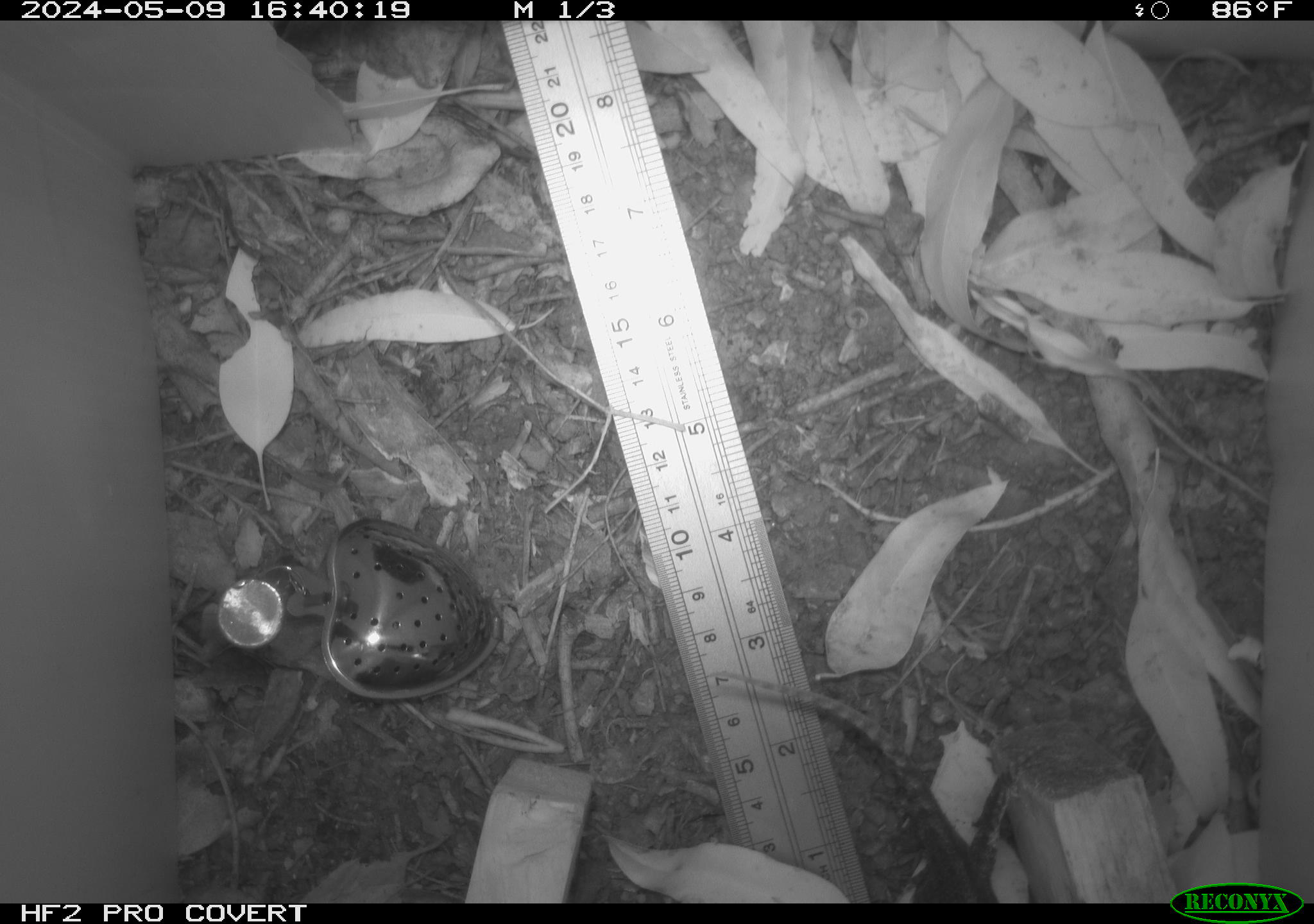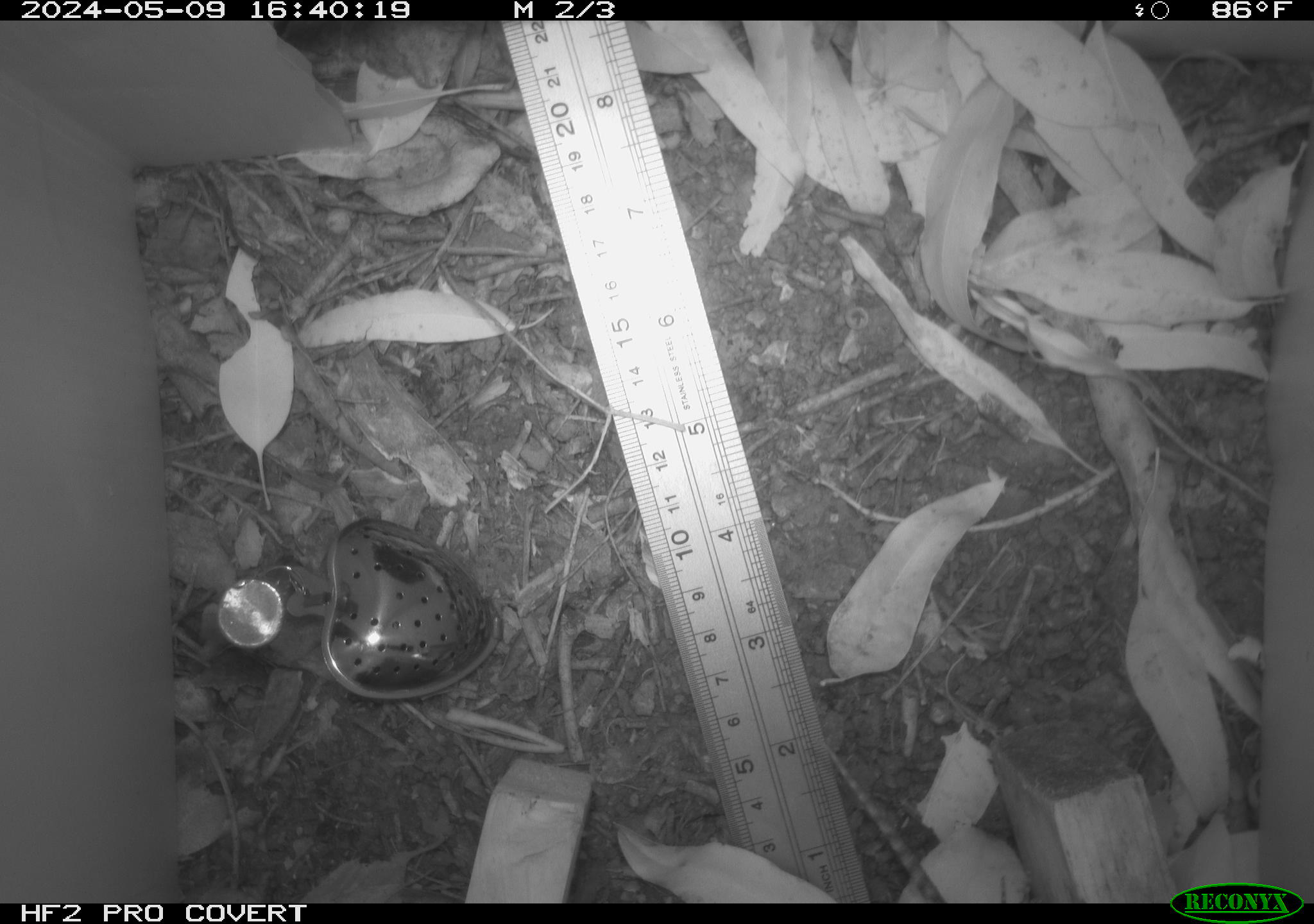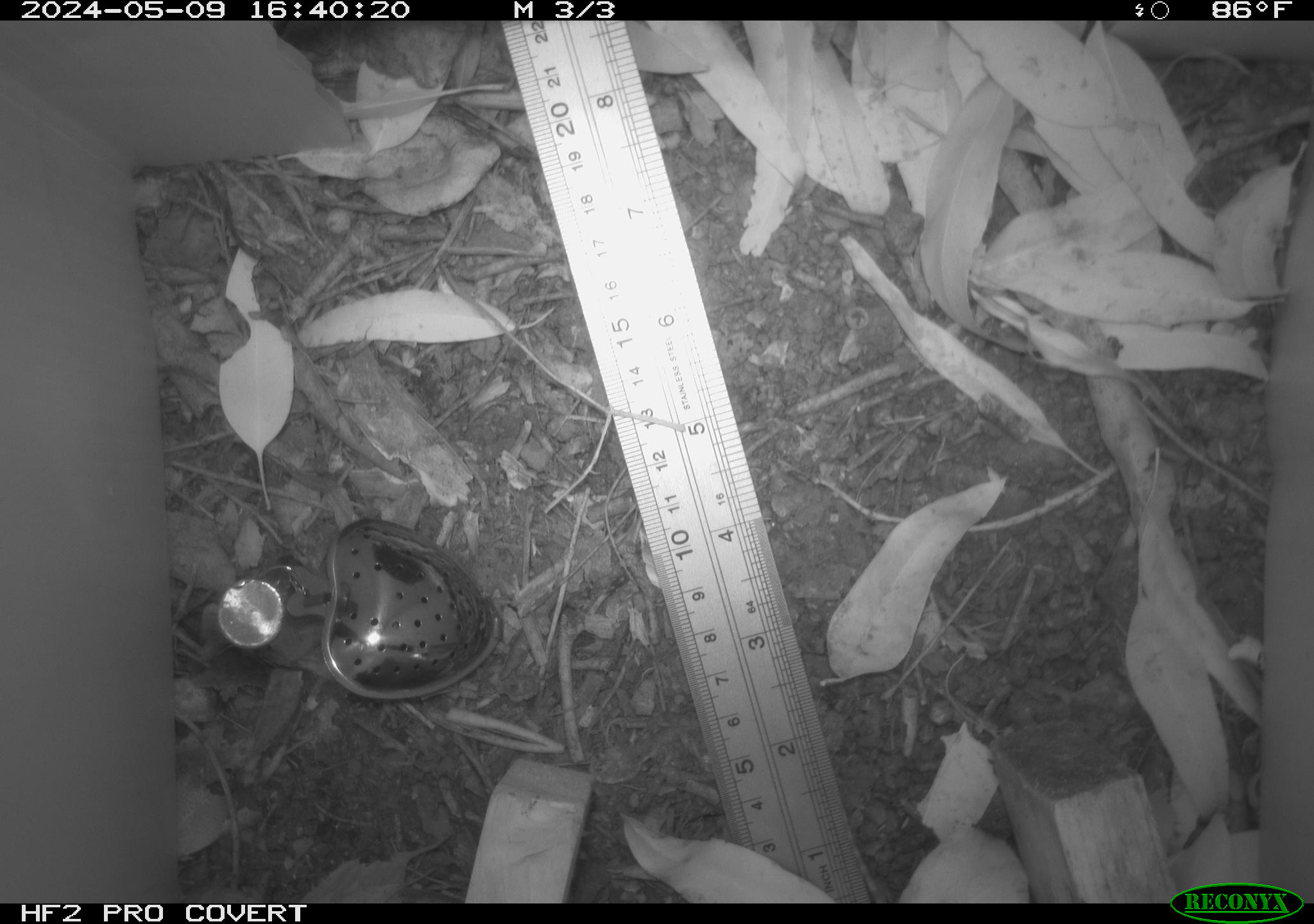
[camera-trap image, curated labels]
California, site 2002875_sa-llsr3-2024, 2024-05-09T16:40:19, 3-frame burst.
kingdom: Animalia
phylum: Chordata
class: Reptilia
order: Squamata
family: Phrynosomatidae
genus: Sceloporus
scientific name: Sceloporus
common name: spiny lizards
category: sceloporus species